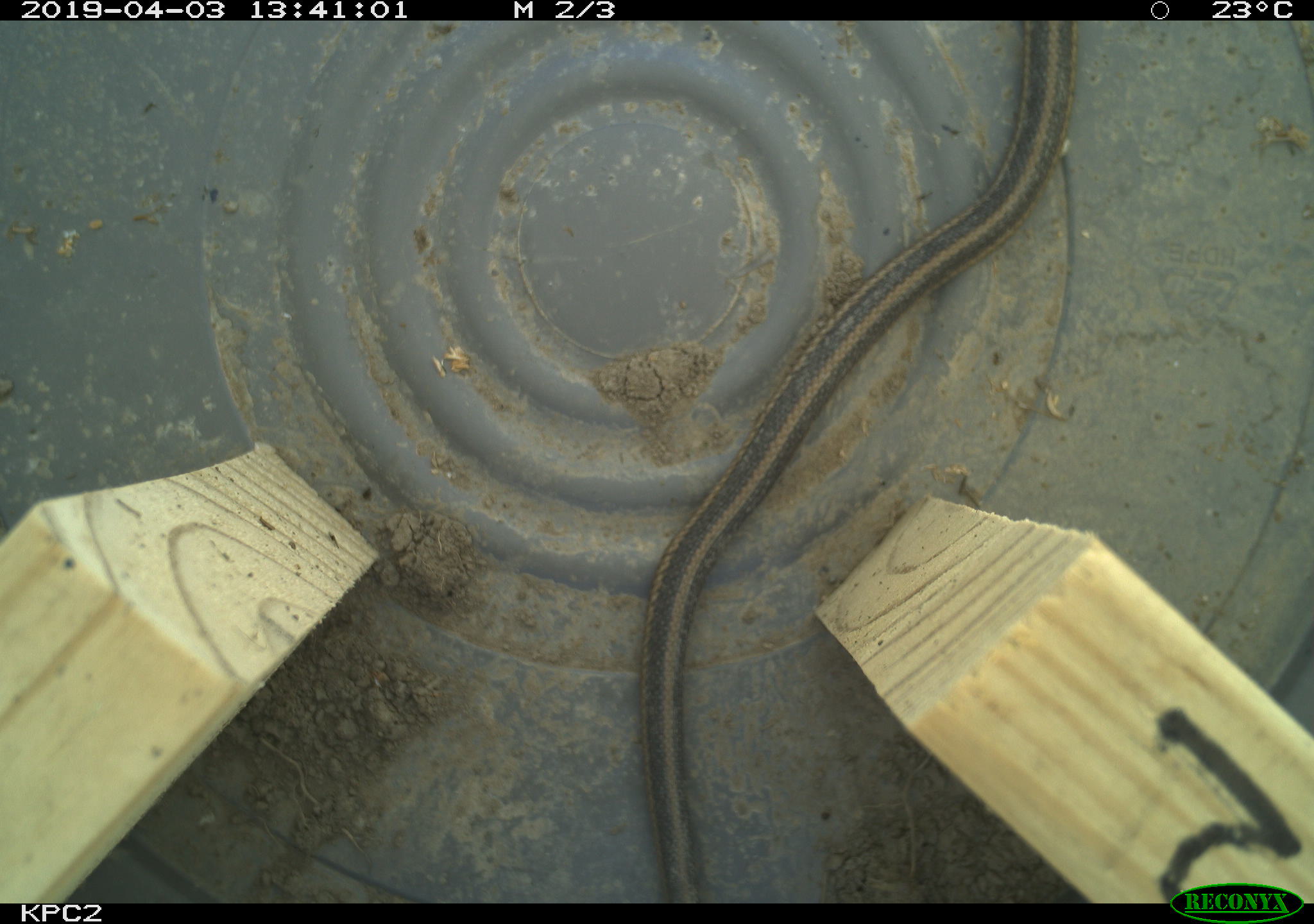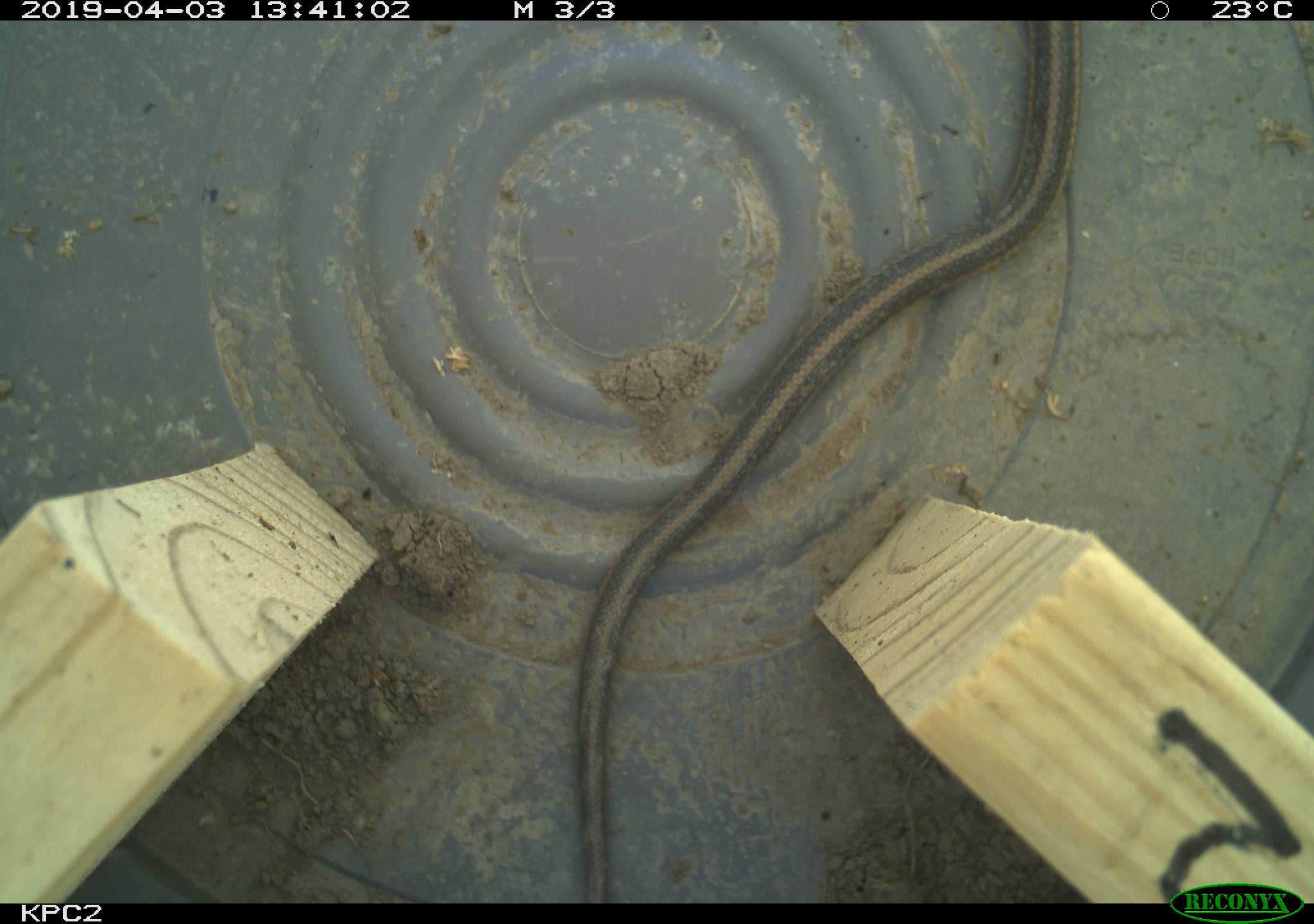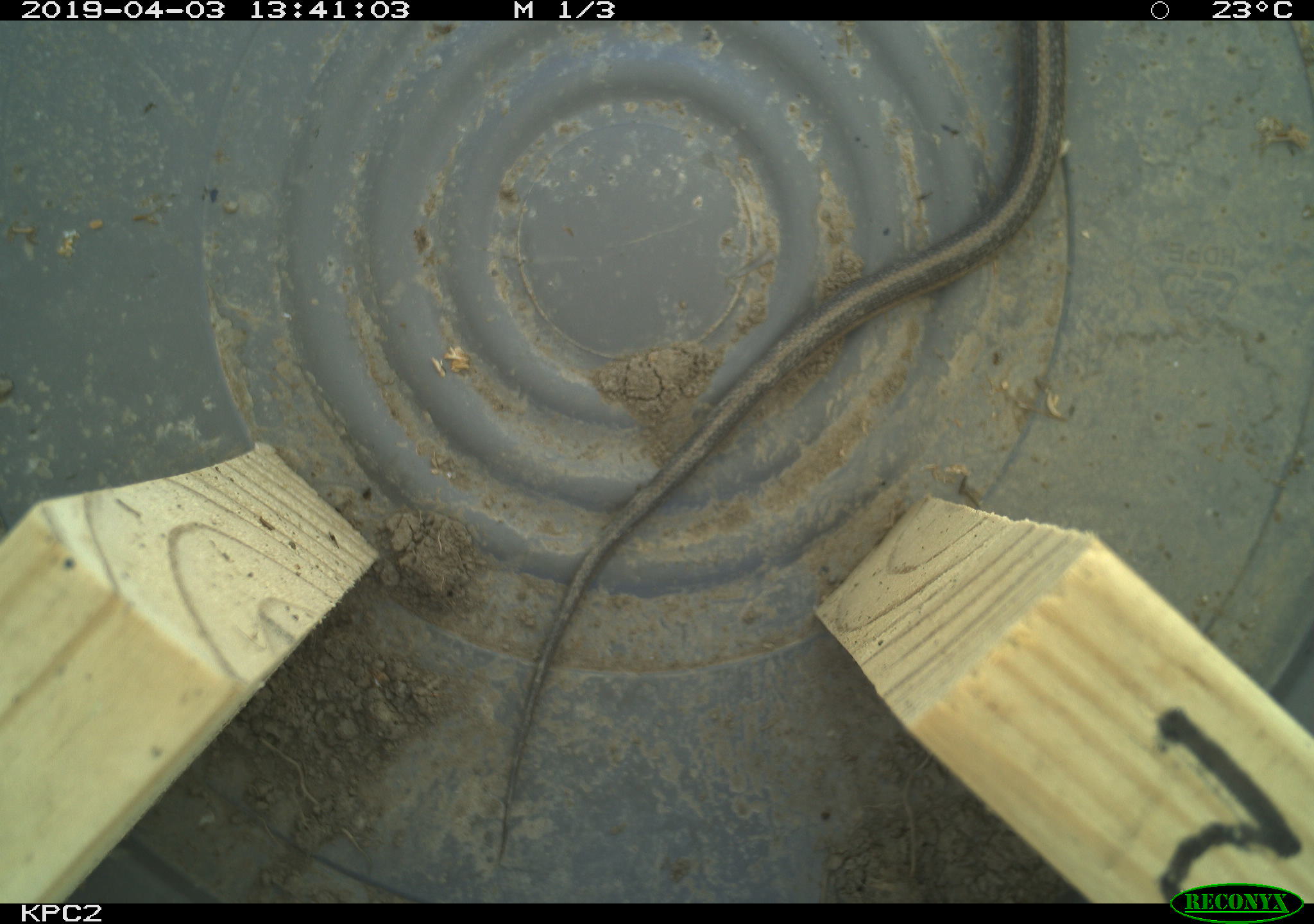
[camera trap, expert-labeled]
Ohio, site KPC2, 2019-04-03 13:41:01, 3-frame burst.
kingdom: Animalia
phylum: Chordata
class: Reptilia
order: Squamata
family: Colubridae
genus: Thamnophis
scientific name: Thamnophis sirtalis sirtalis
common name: eastern gartersnake